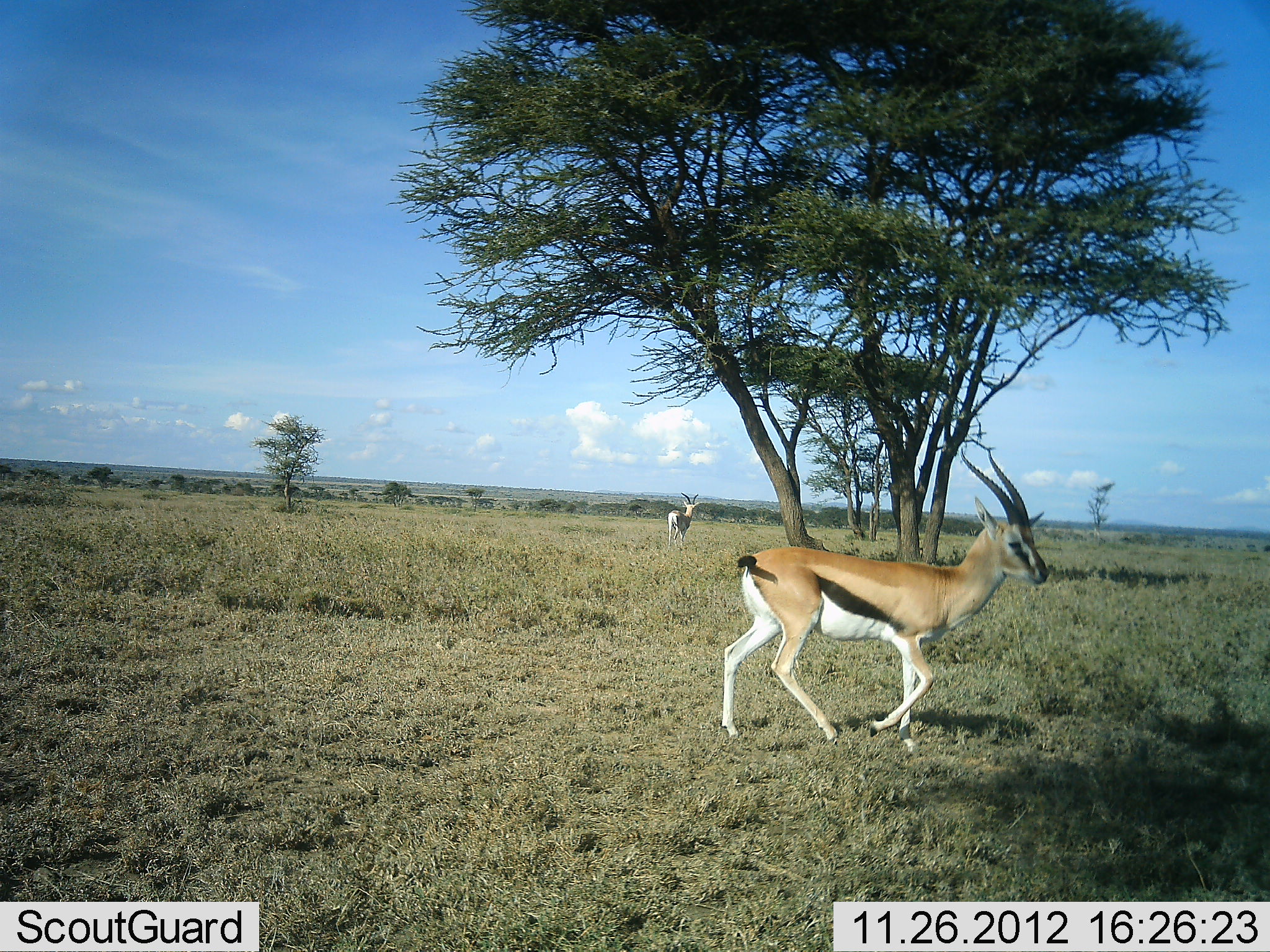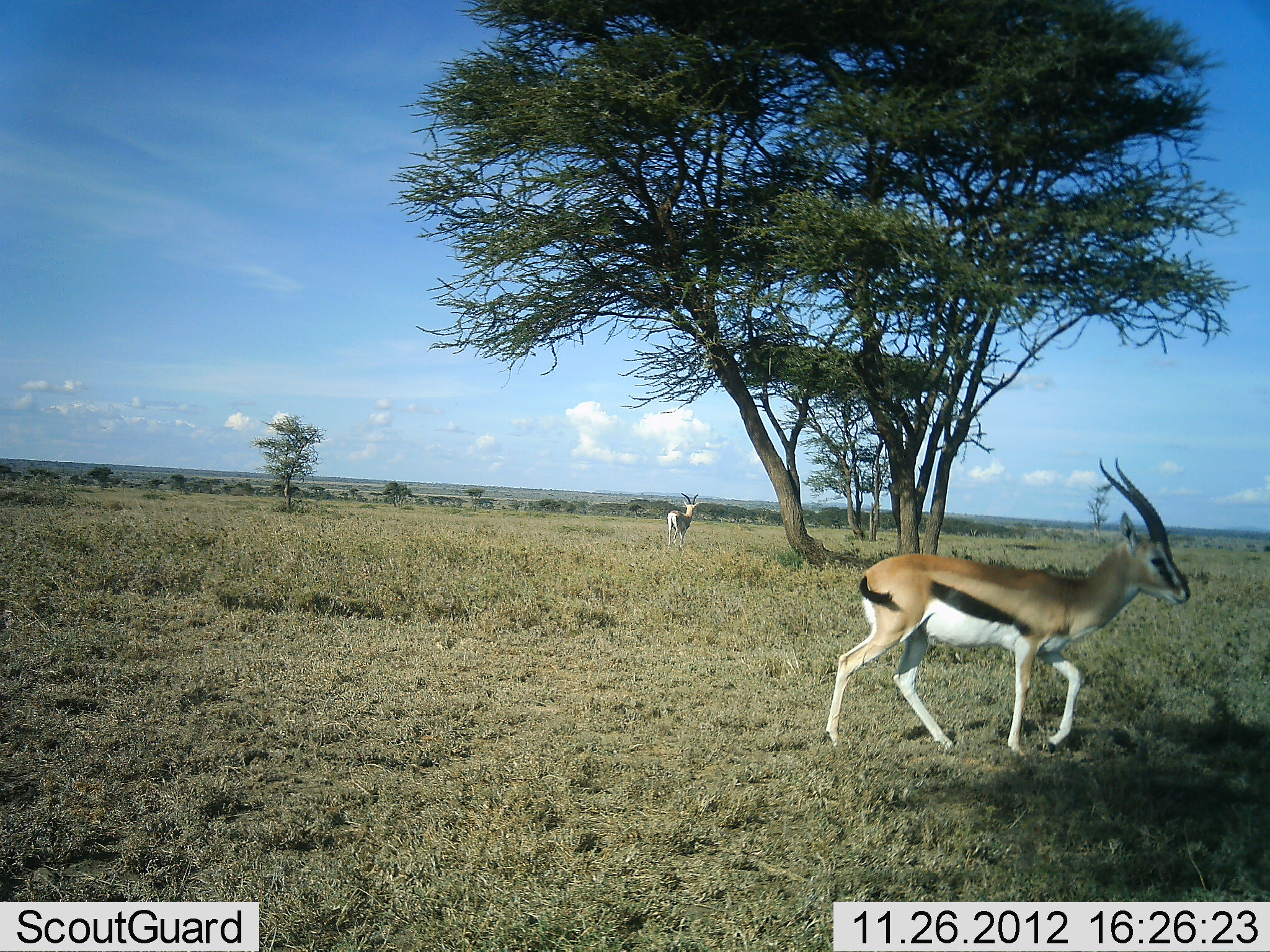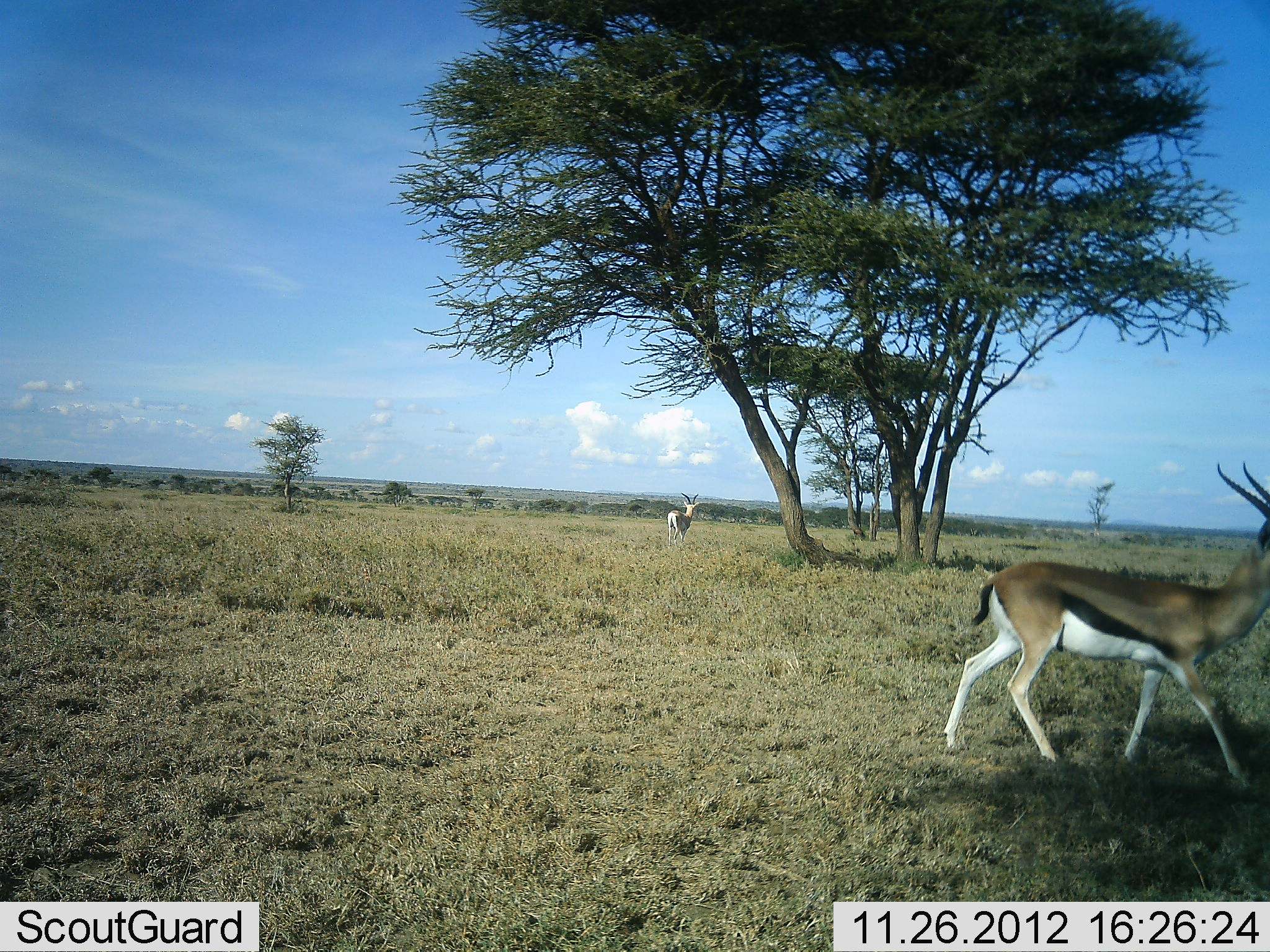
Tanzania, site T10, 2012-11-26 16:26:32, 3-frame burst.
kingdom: Animalia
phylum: Chordata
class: Mammalia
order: Artiodactyla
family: Bovidae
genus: Eudorcas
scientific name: Eudorcas thomsonii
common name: thomson's gazelle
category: gazellethomsons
Gazellethomsons (thomson's gazelle) (Eudorcas thomsonii), count 2. Behavior (volunteer vote fractions): standing 70%, resting 0%, moving 100%, interacting 0%. Young present (vote fraction): 0%. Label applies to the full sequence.